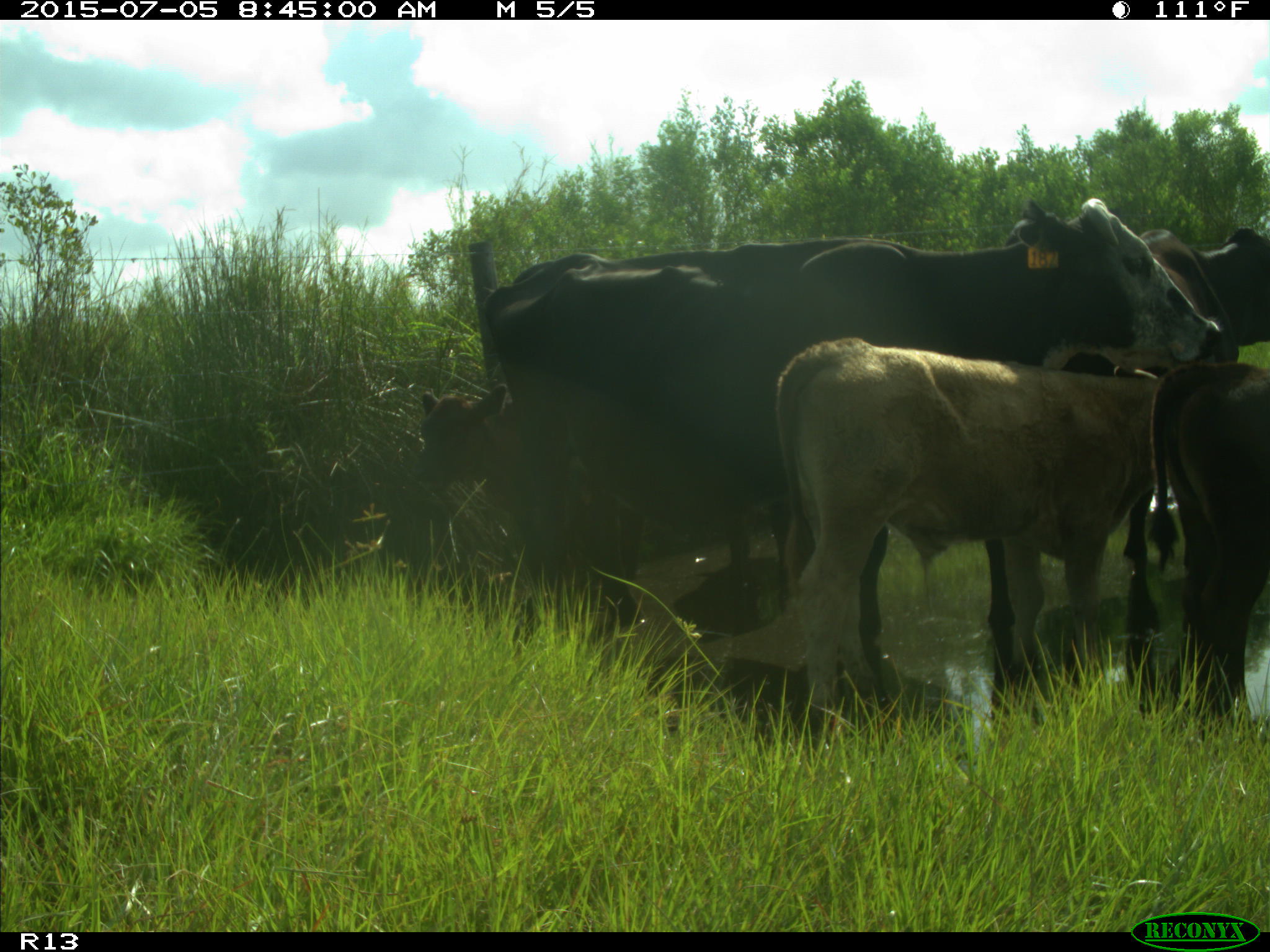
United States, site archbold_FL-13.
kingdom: Animalia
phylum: Chordata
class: Mammalia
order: Artiodactyla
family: Bovidae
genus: Bos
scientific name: Bos taurus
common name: domestic cow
Bos taurus (domestic cow).